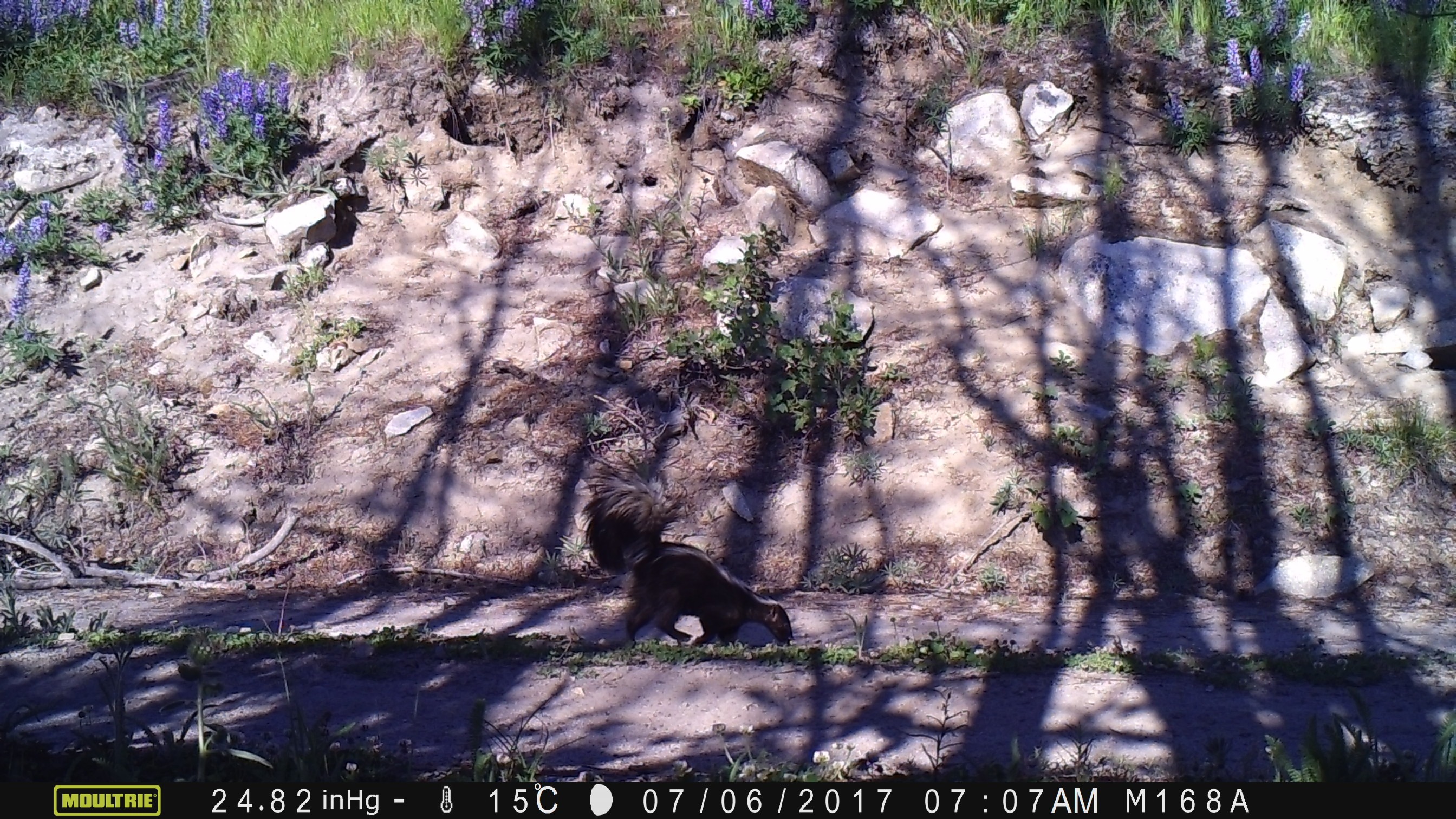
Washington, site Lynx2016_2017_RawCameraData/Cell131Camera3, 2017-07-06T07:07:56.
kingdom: Animalia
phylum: Chordata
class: Mammalia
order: Carnivora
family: Mephitidae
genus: Mephitis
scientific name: Mephitis mephitis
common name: striped skunk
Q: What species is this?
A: Mephitis mephitis (striped skunk).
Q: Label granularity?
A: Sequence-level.